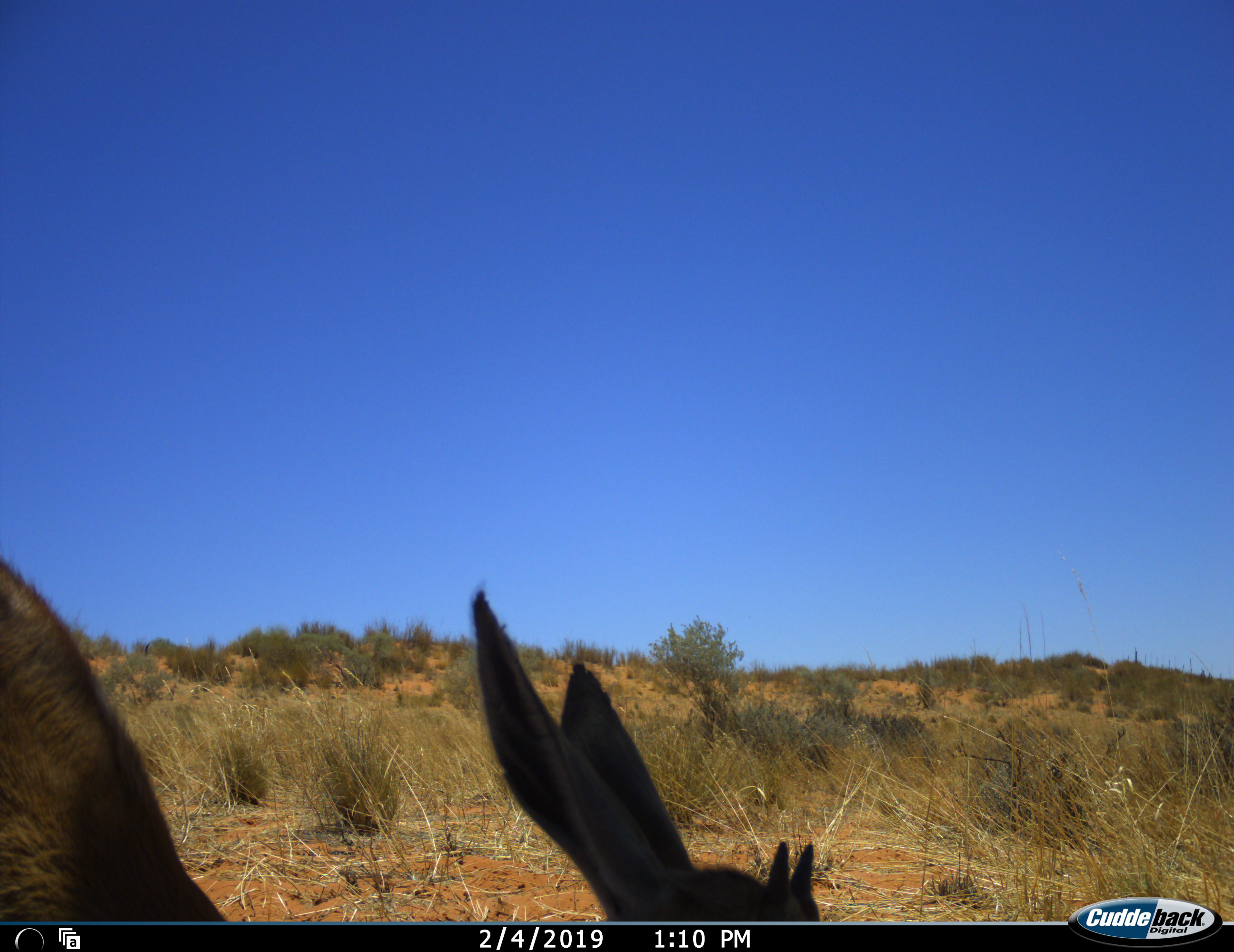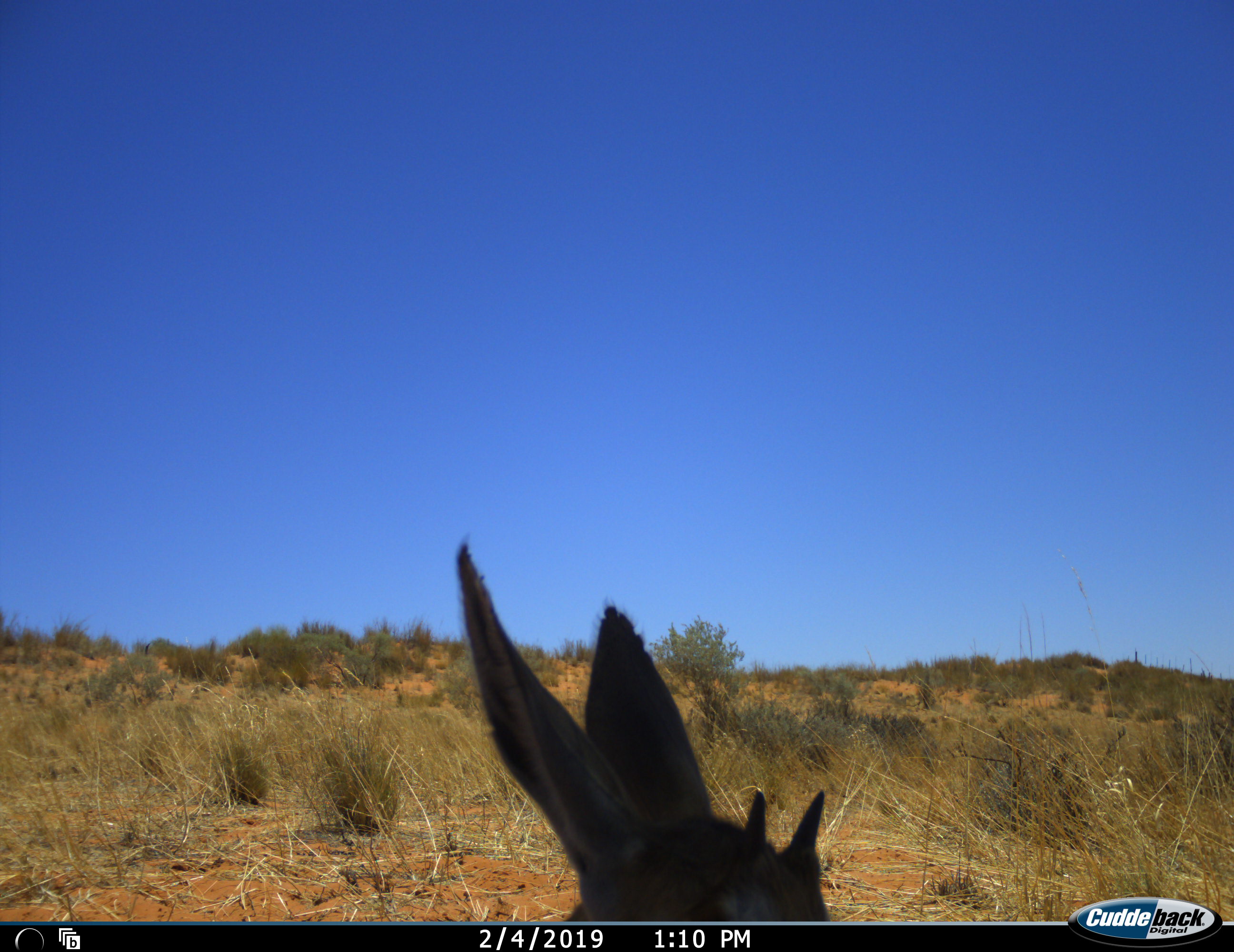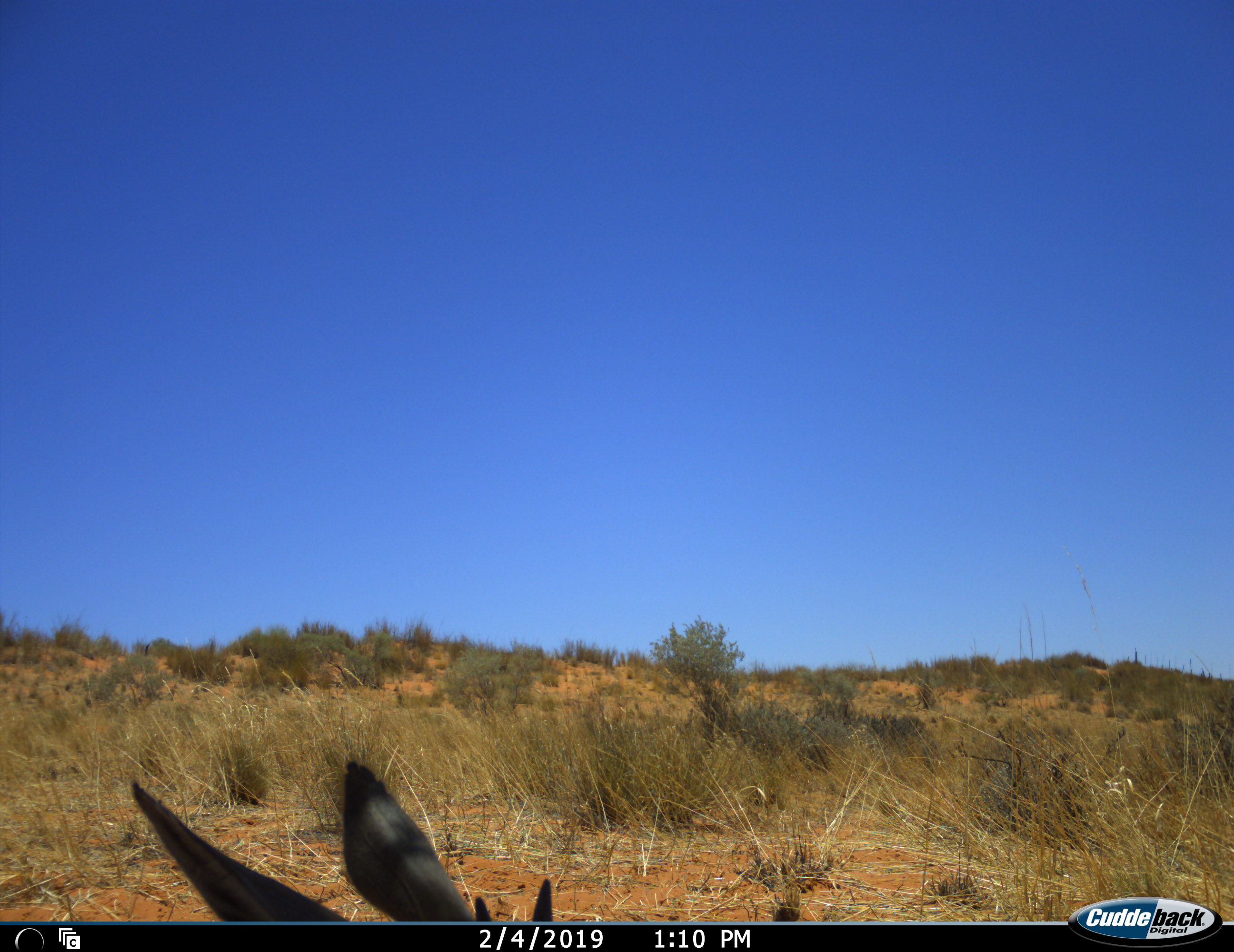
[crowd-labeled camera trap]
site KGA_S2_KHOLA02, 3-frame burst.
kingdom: Animalia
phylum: Chordata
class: Mammalia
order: Artiodactyla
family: Bovidae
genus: Antidorcas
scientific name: Antidorcas marsupialis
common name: springbok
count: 1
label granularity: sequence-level